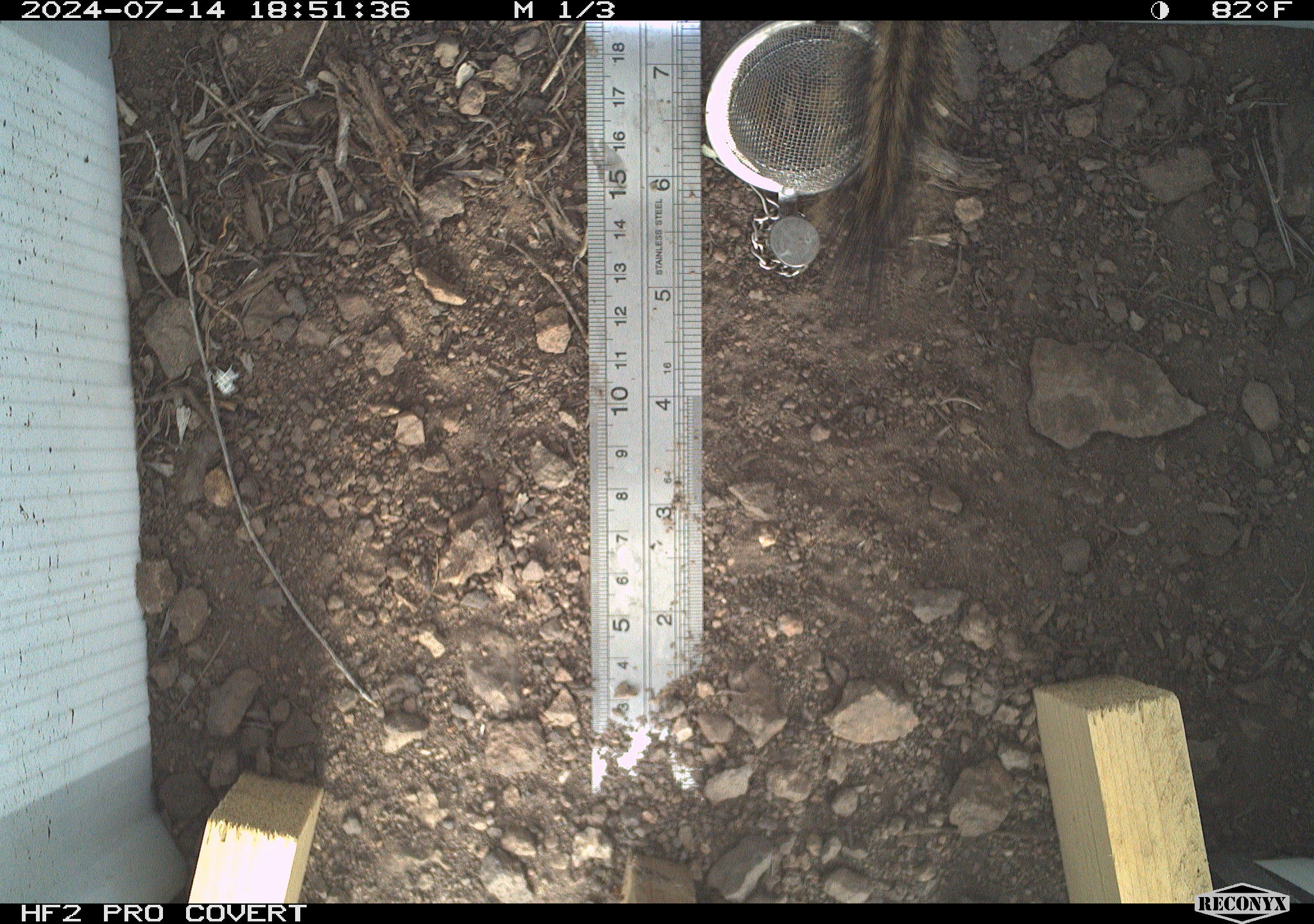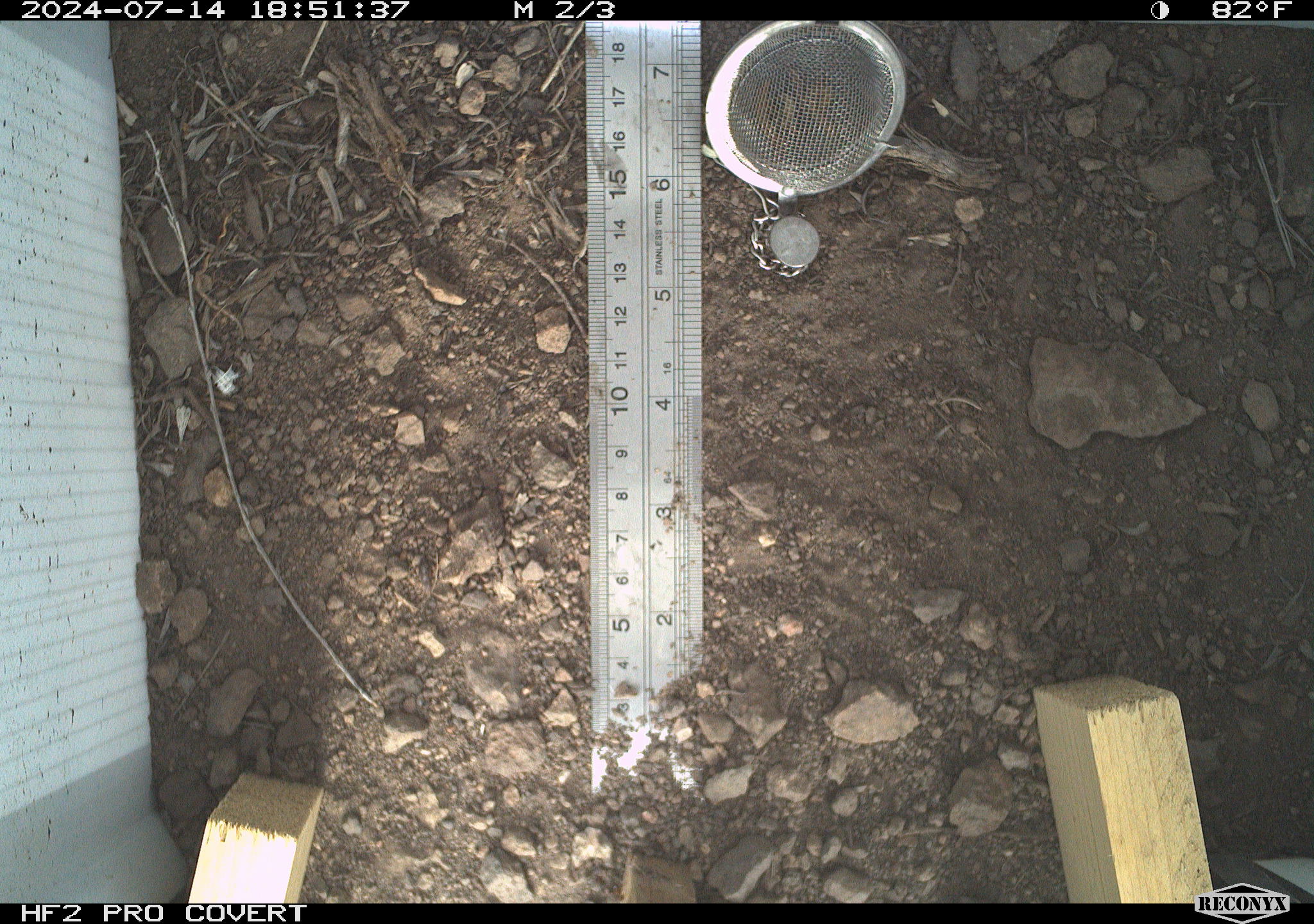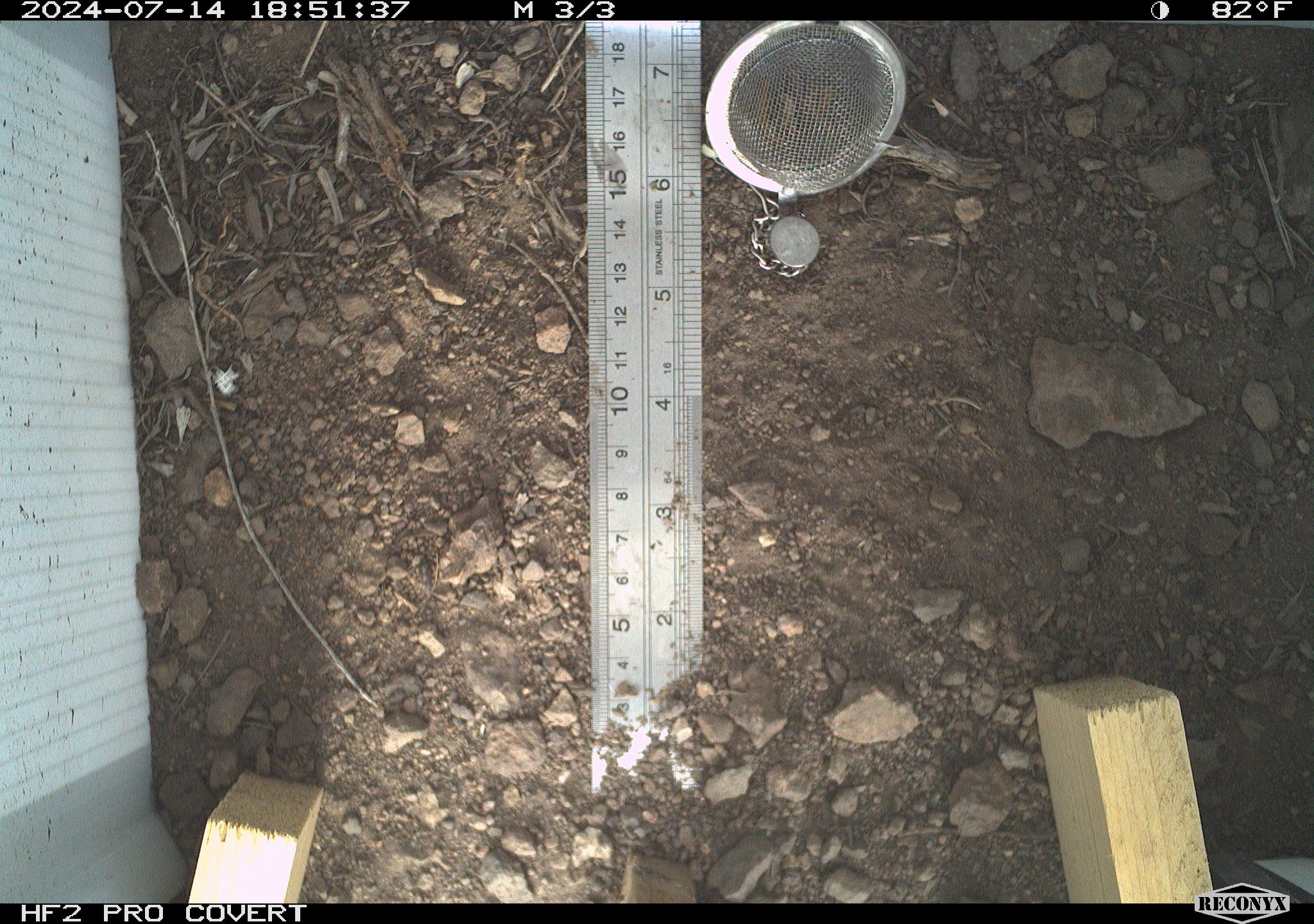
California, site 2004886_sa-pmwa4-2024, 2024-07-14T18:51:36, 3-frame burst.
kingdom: Animalia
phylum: Chordata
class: Mammalia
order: Rodentia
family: Sciuridae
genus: Neotamias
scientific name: Neotamias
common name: western chipmunks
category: neotamias species